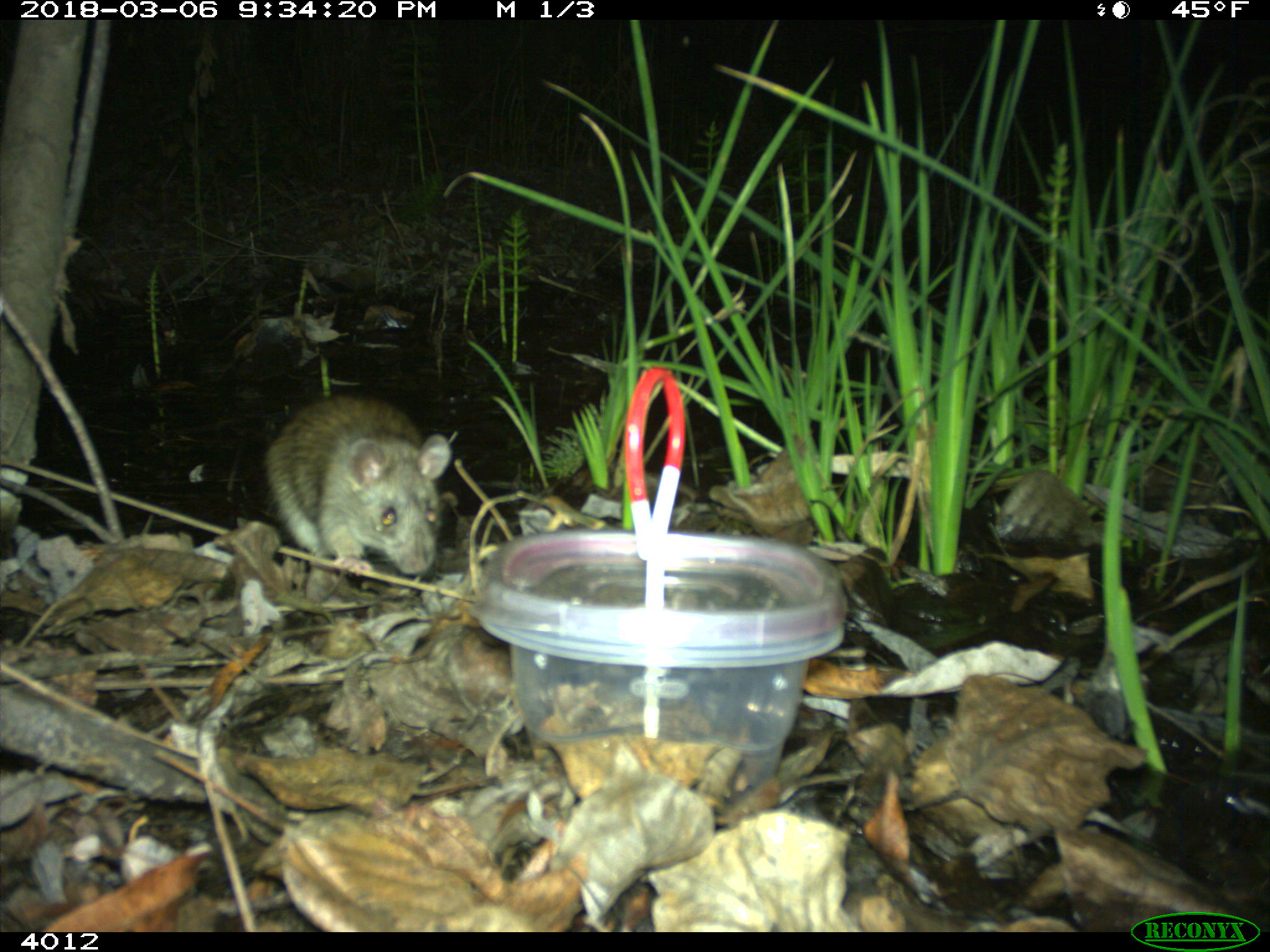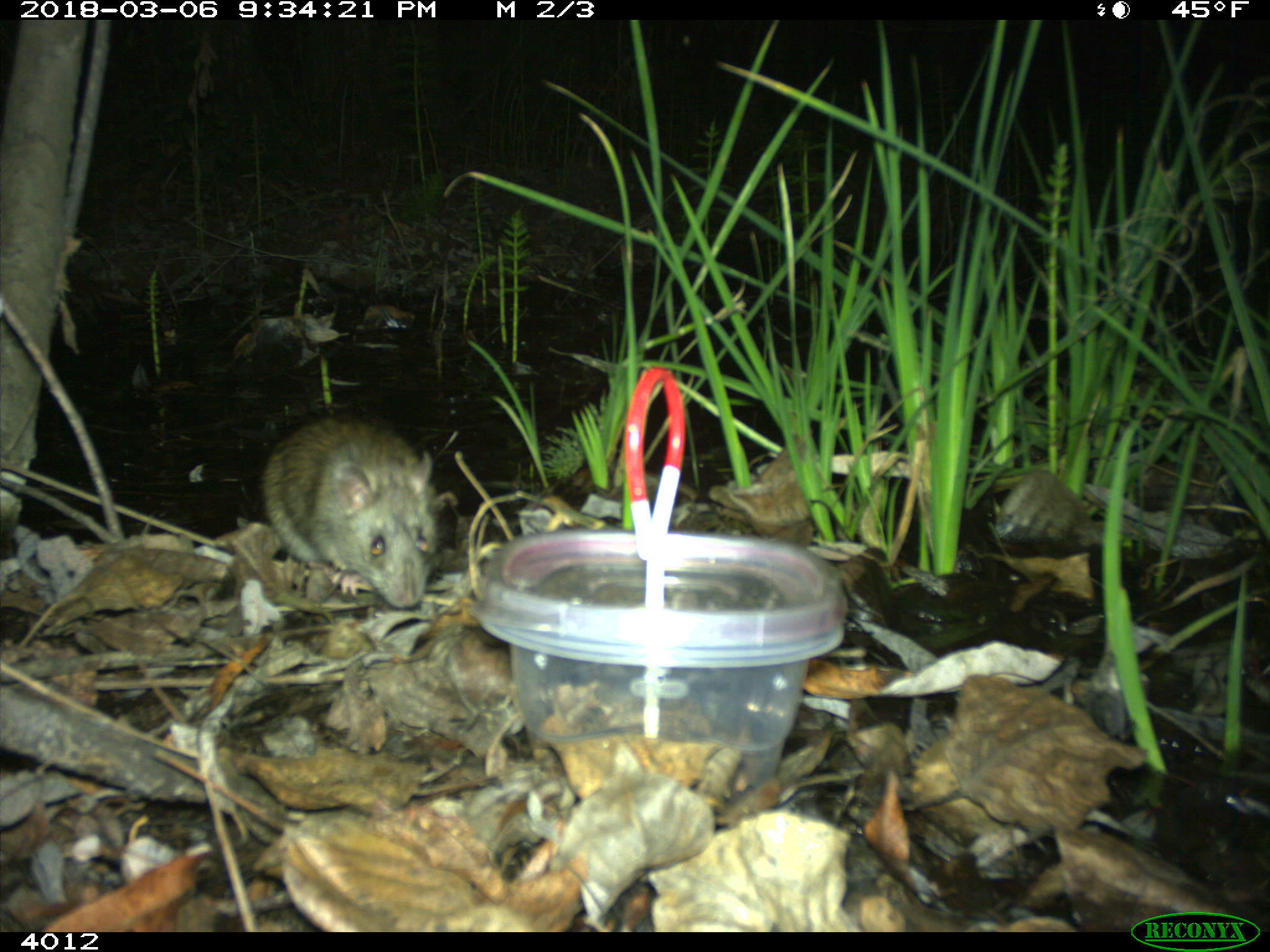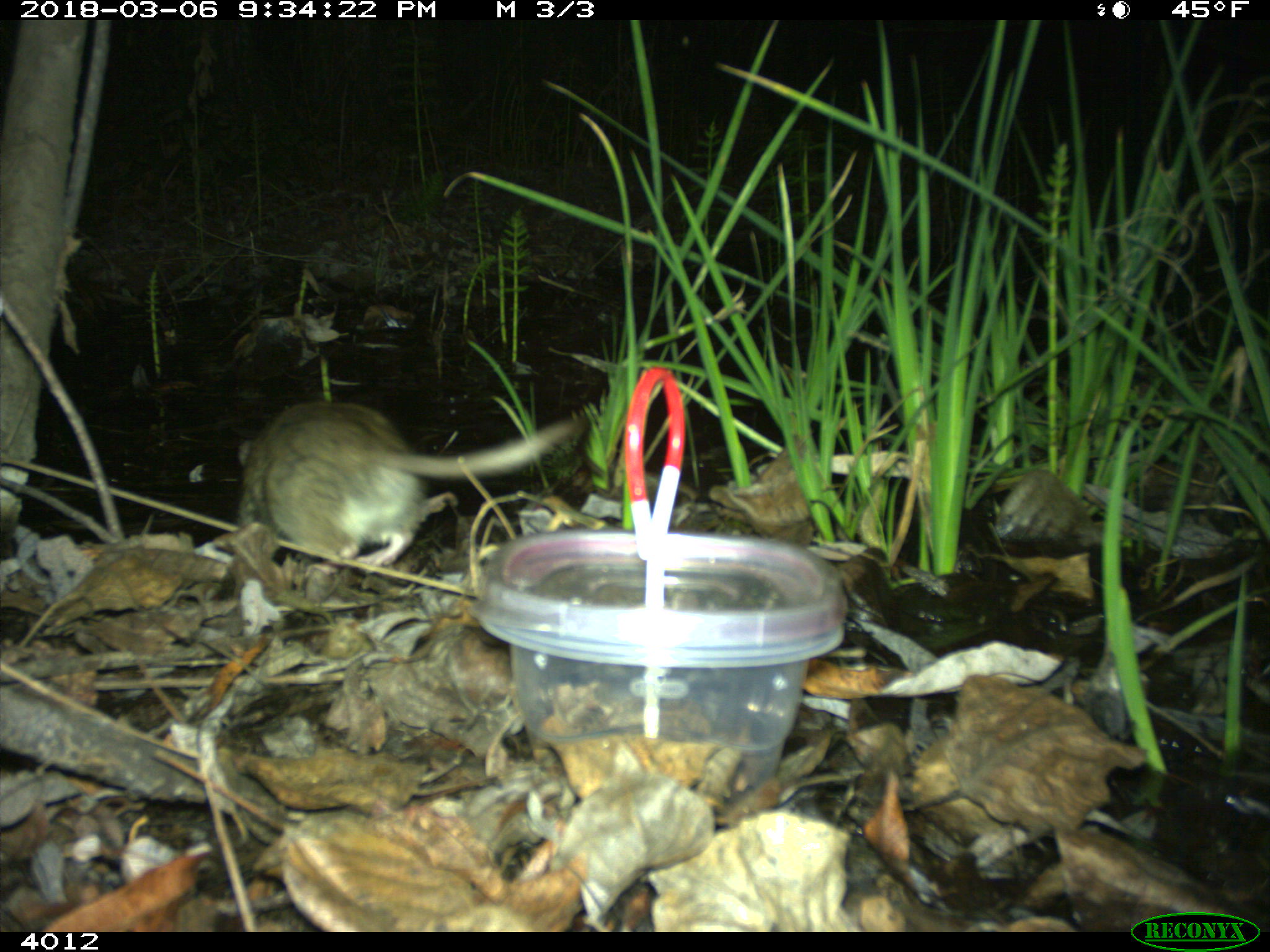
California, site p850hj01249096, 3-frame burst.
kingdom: Animalia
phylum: Chordata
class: Mammalia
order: Rodentia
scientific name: Rodentia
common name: rodent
Rodent (Rodentia).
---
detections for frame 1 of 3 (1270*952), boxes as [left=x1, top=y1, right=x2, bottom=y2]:
rodent: [left=264, top=394, right=453, bottom=575]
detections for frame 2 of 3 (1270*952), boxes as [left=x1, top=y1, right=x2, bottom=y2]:
rodent: [left=258, top=418, right=436, bottom=610]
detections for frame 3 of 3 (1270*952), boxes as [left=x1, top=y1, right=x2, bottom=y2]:
rodent: [left=235, top=399, right=588, bottom=576]